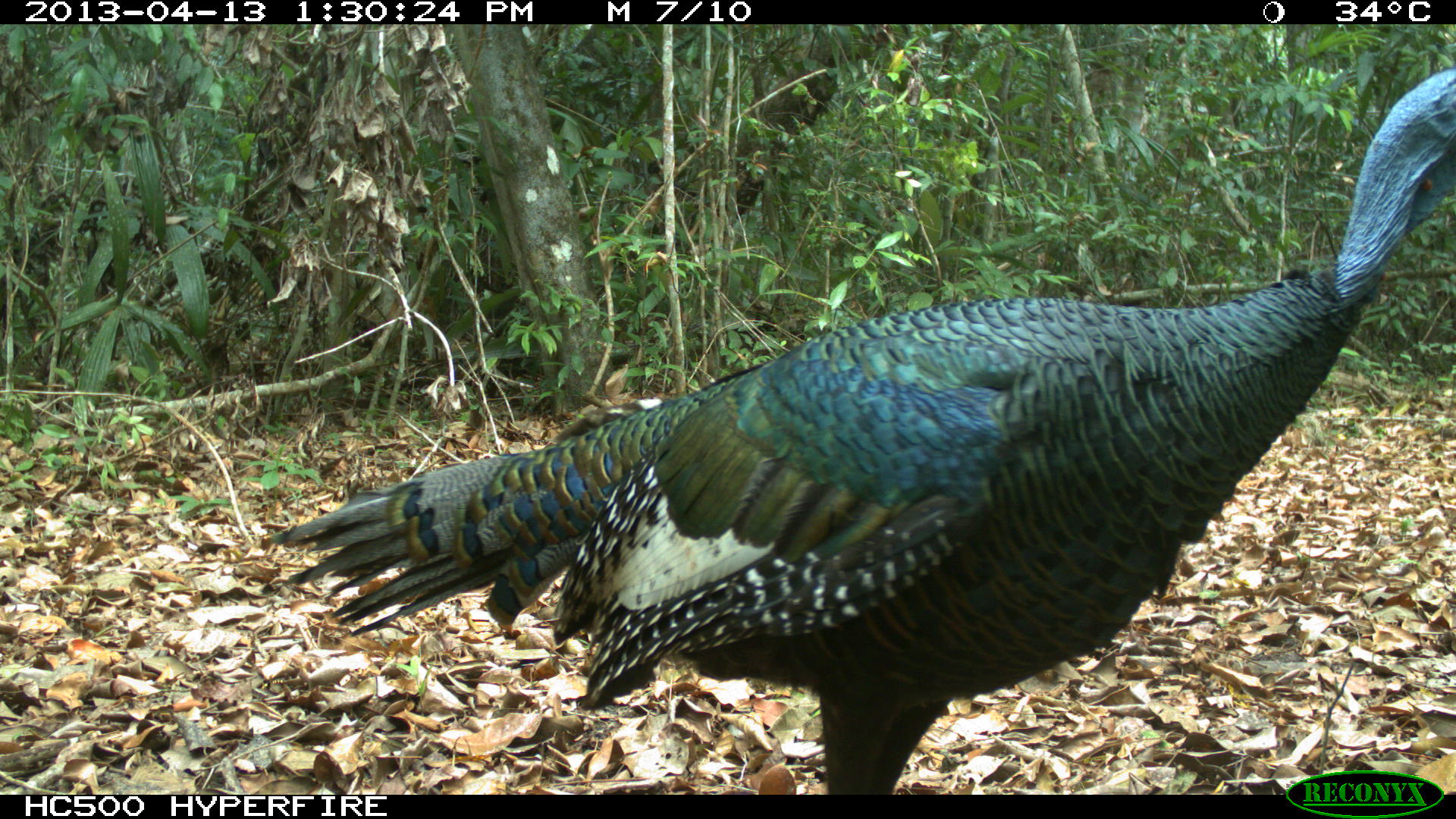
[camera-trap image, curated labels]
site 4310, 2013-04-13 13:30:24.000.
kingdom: Animalia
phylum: Chordata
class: Aves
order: Galliformes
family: Phasianidae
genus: Meleagris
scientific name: Meleagris ocellata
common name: ocellated turkey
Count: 1.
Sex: male.